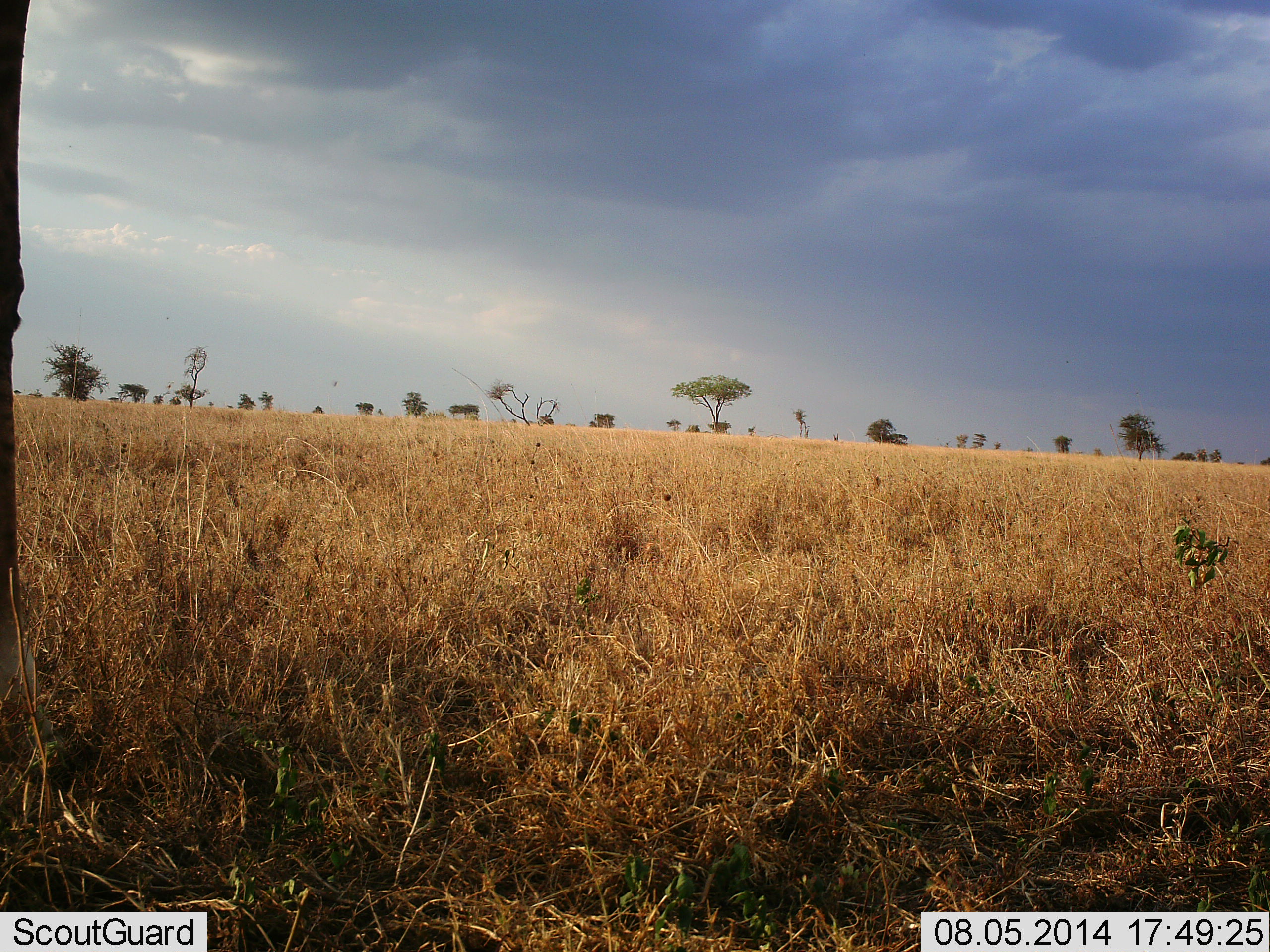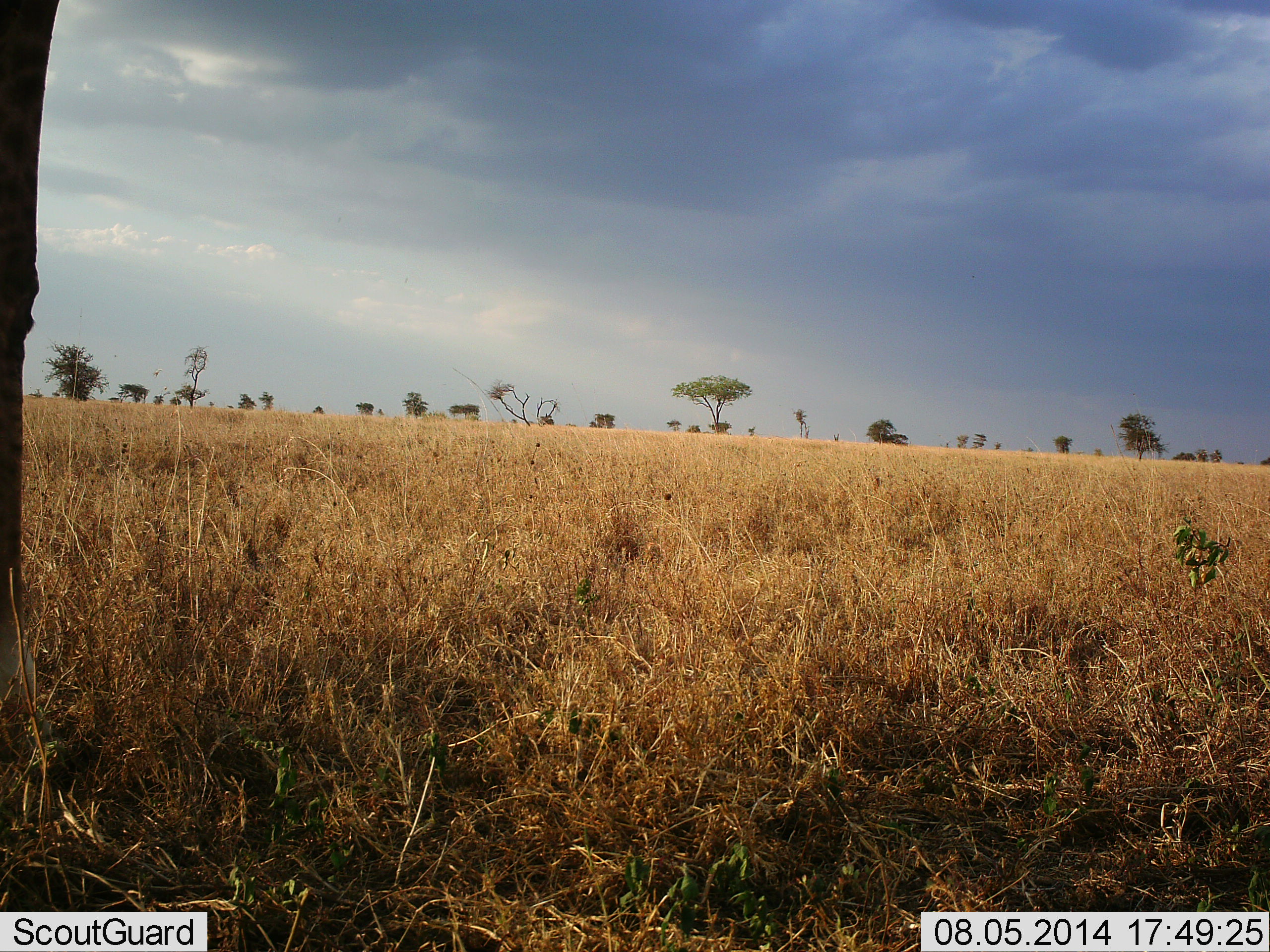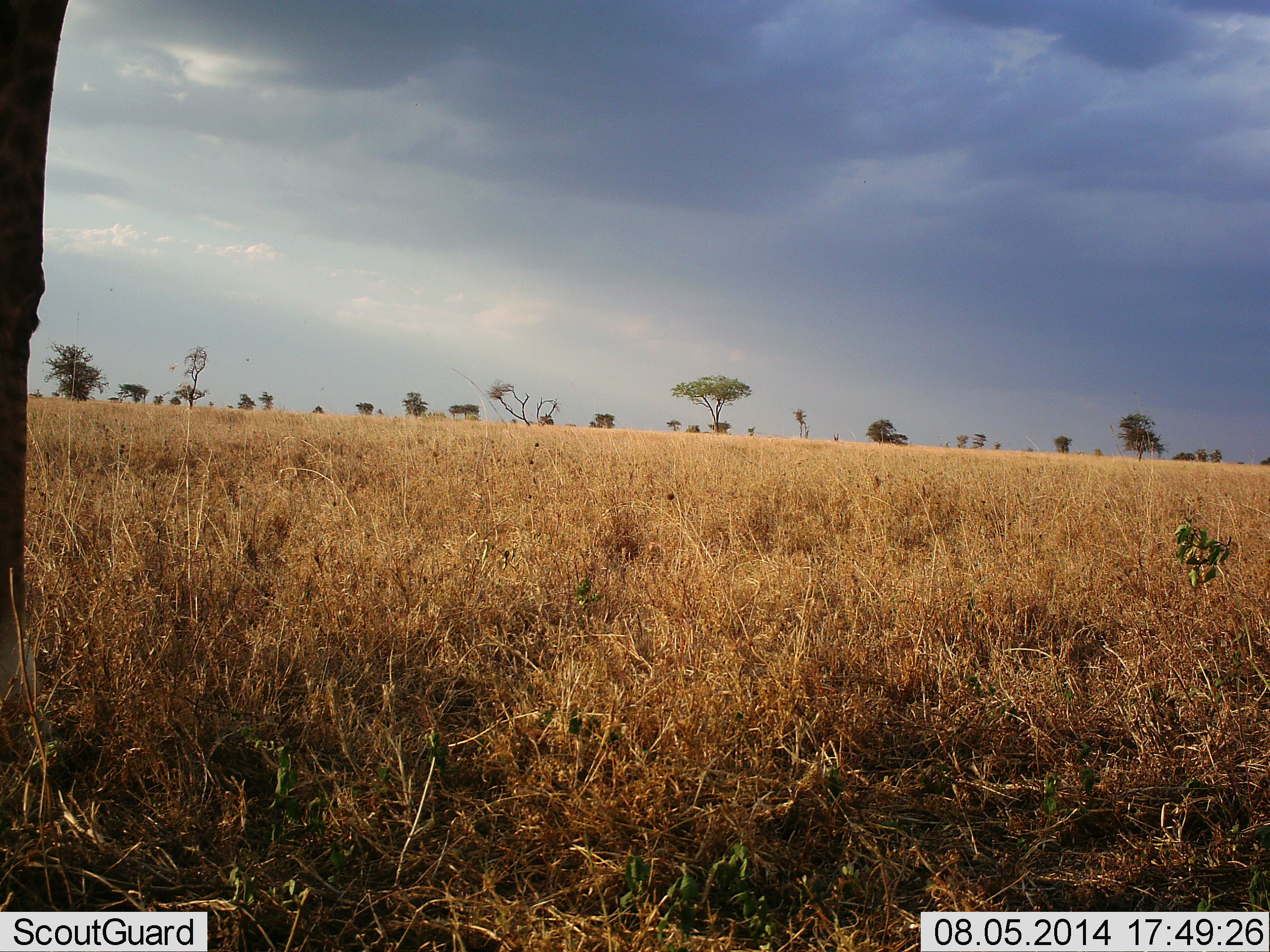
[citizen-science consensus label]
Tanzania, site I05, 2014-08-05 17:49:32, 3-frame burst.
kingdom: Animalia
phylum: Chordata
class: Mammalia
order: Artiodactyla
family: Giraffidae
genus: Giraffa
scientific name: Giraffa camelopardalis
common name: giraffe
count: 1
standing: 100%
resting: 0%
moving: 0%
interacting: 0%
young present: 0%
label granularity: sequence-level